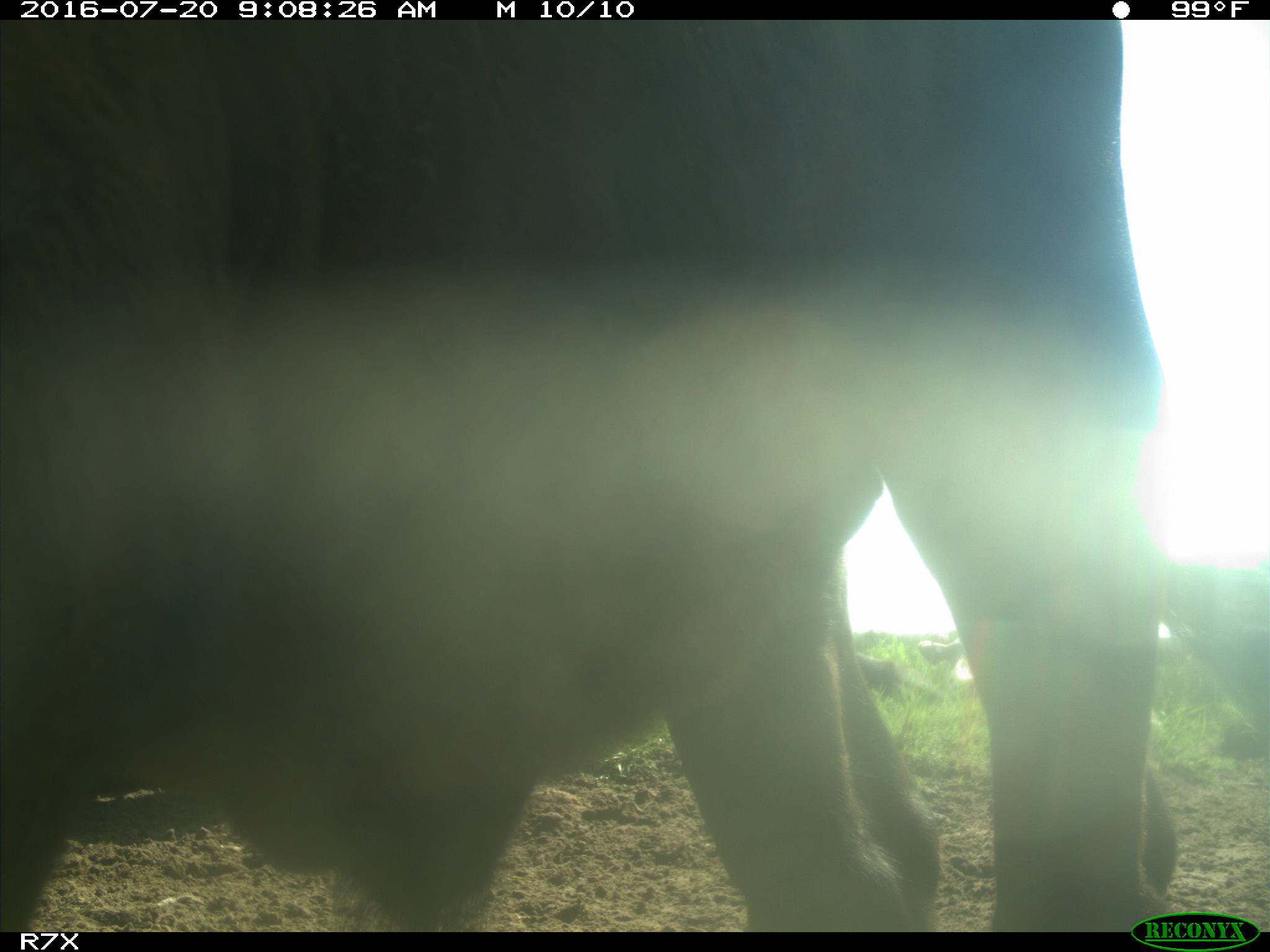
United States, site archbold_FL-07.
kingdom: Animalia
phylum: Chordata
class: Mammalia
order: Artiodactyla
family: Bovidae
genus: Bos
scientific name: Bos taurus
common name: domestic cow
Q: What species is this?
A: Bos taurus (domestic cow).